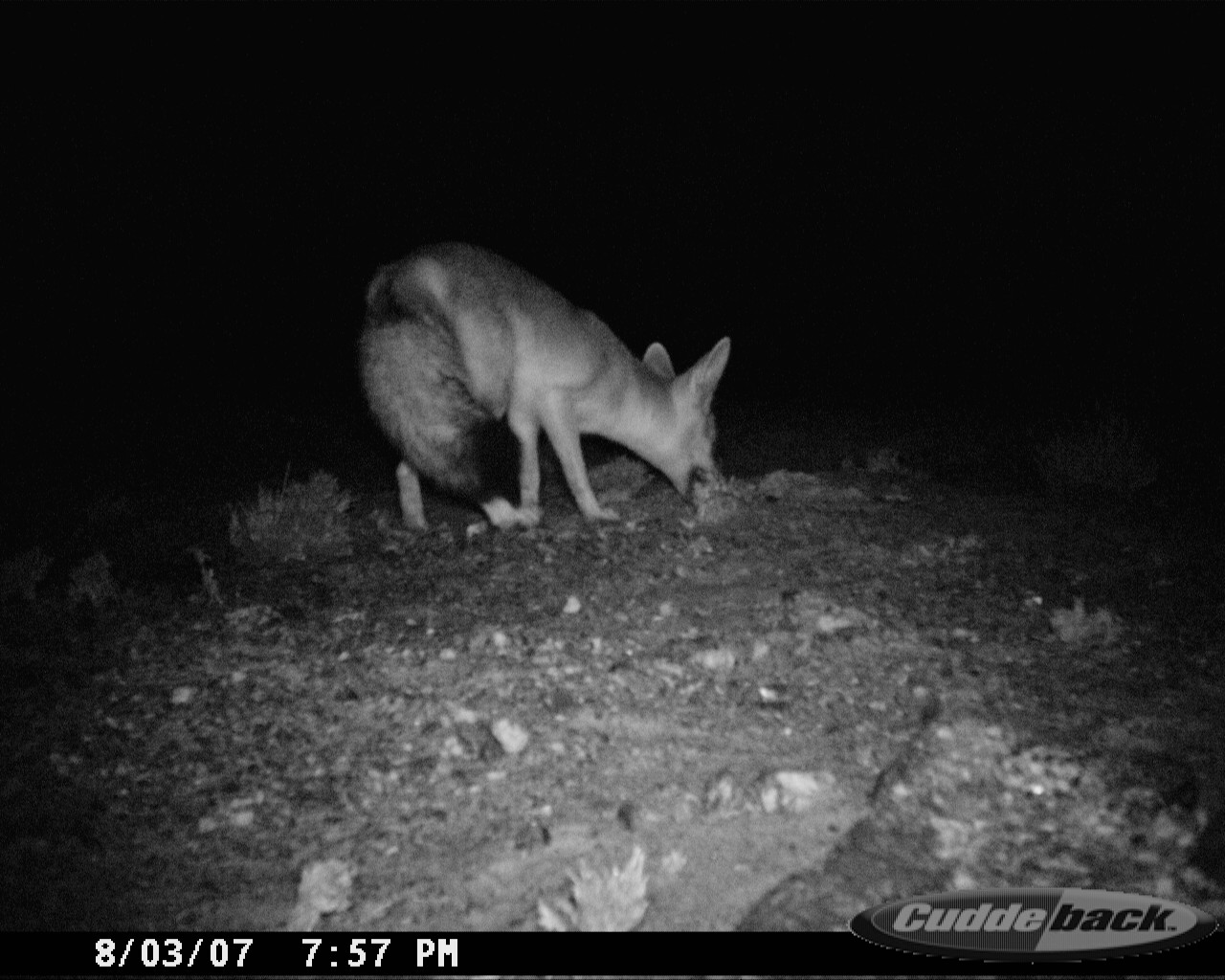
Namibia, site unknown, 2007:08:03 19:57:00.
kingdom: Animalia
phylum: Chordata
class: Mammalia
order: Carnivora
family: Canidae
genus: Vulpes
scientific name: Vulpes chama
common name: cape fox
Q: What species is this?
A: Vulpes chama (cape fox).